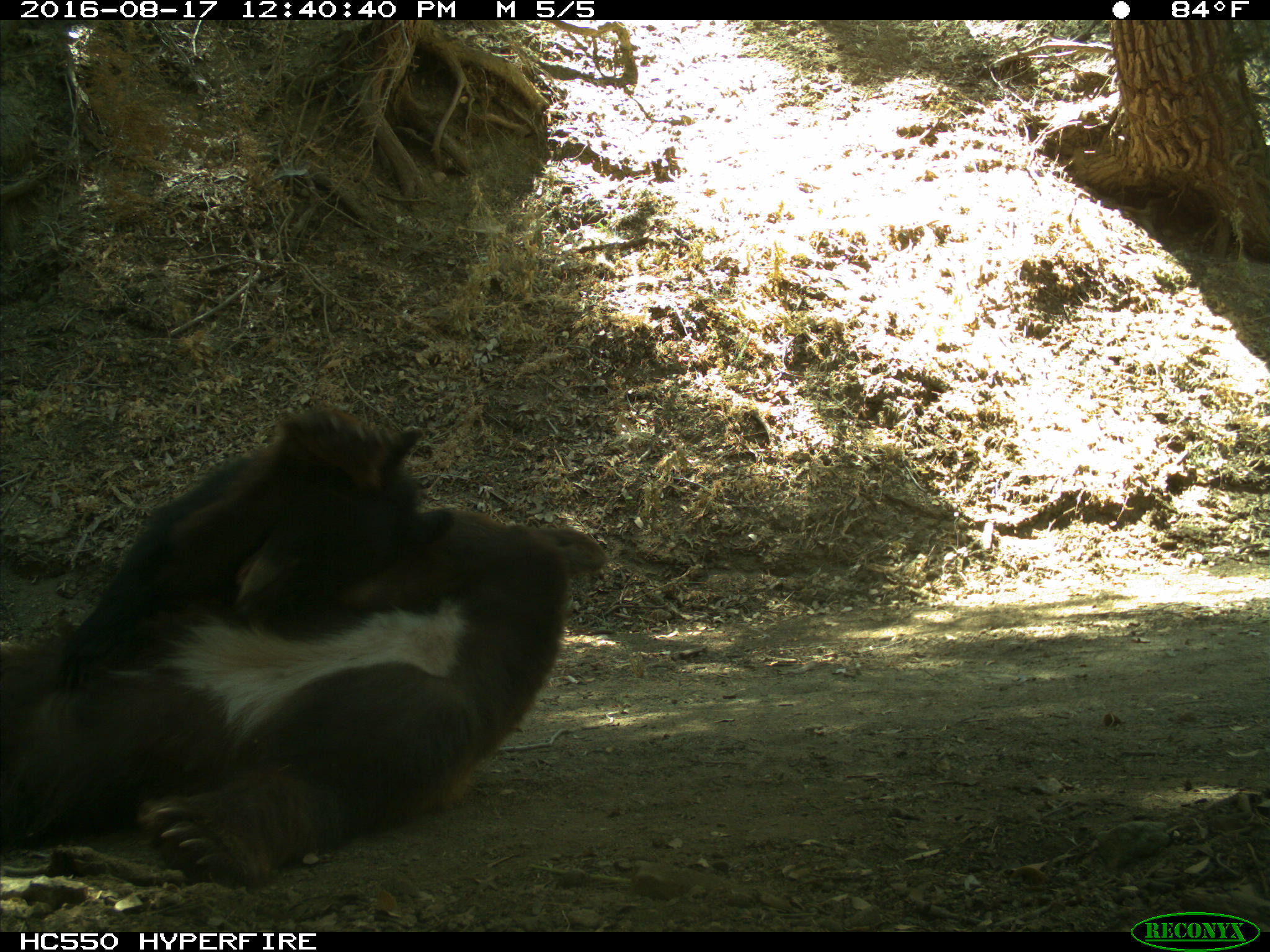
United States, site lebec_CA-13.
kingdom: Animalia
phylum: Chordata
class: Mammalia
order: Carnivora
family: Ursidae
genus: Ursus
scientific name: Ursus americanus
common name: american black bear